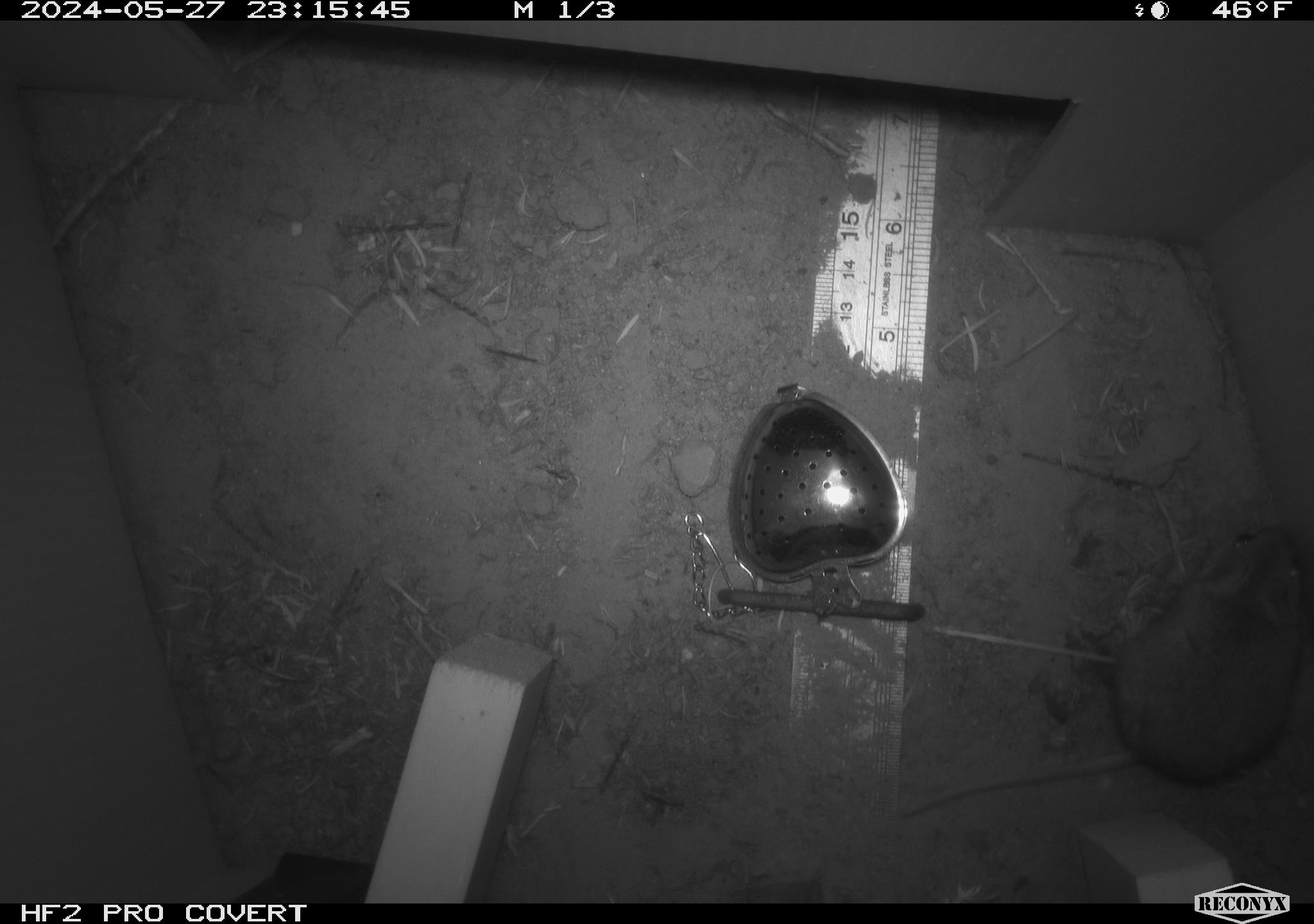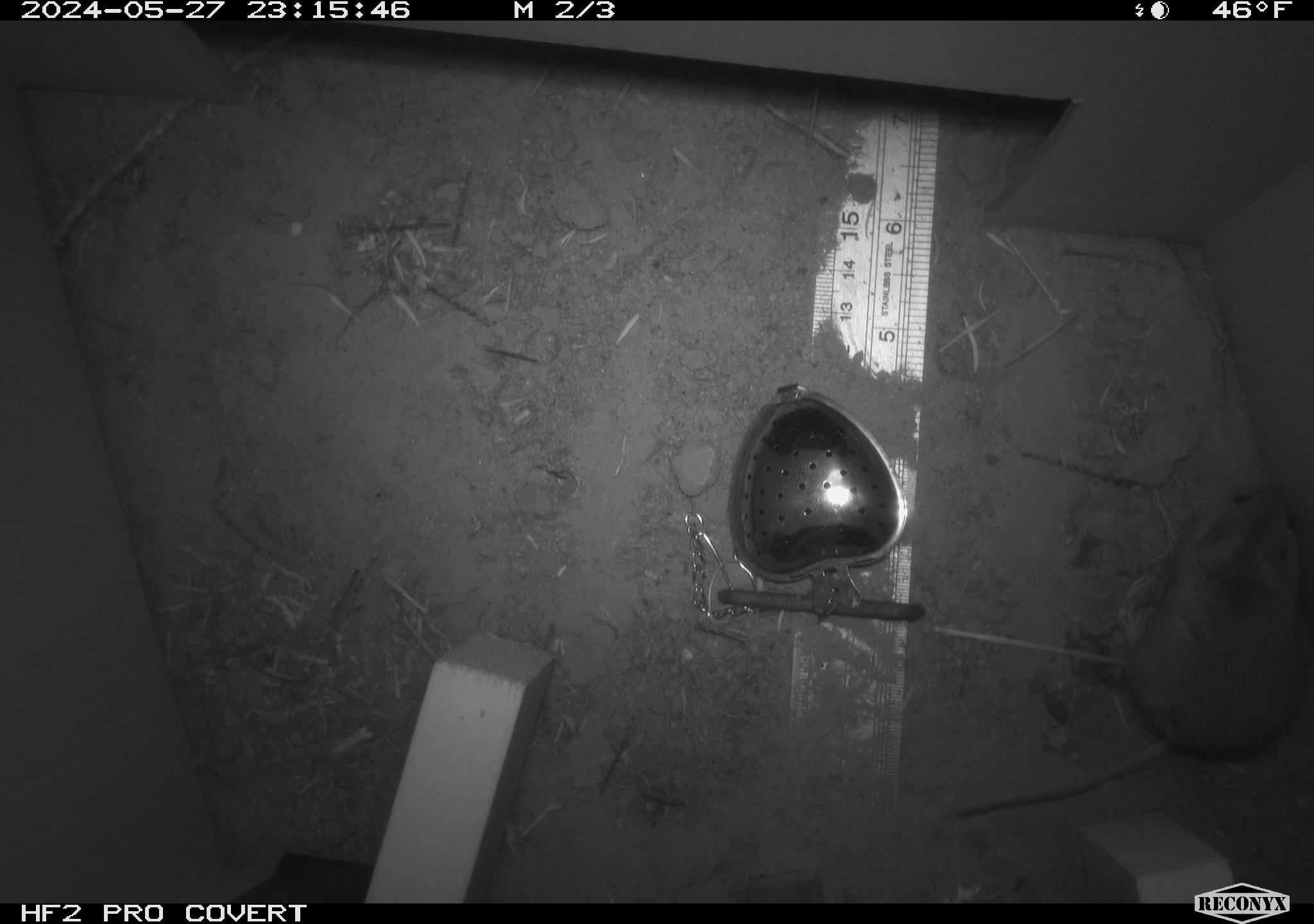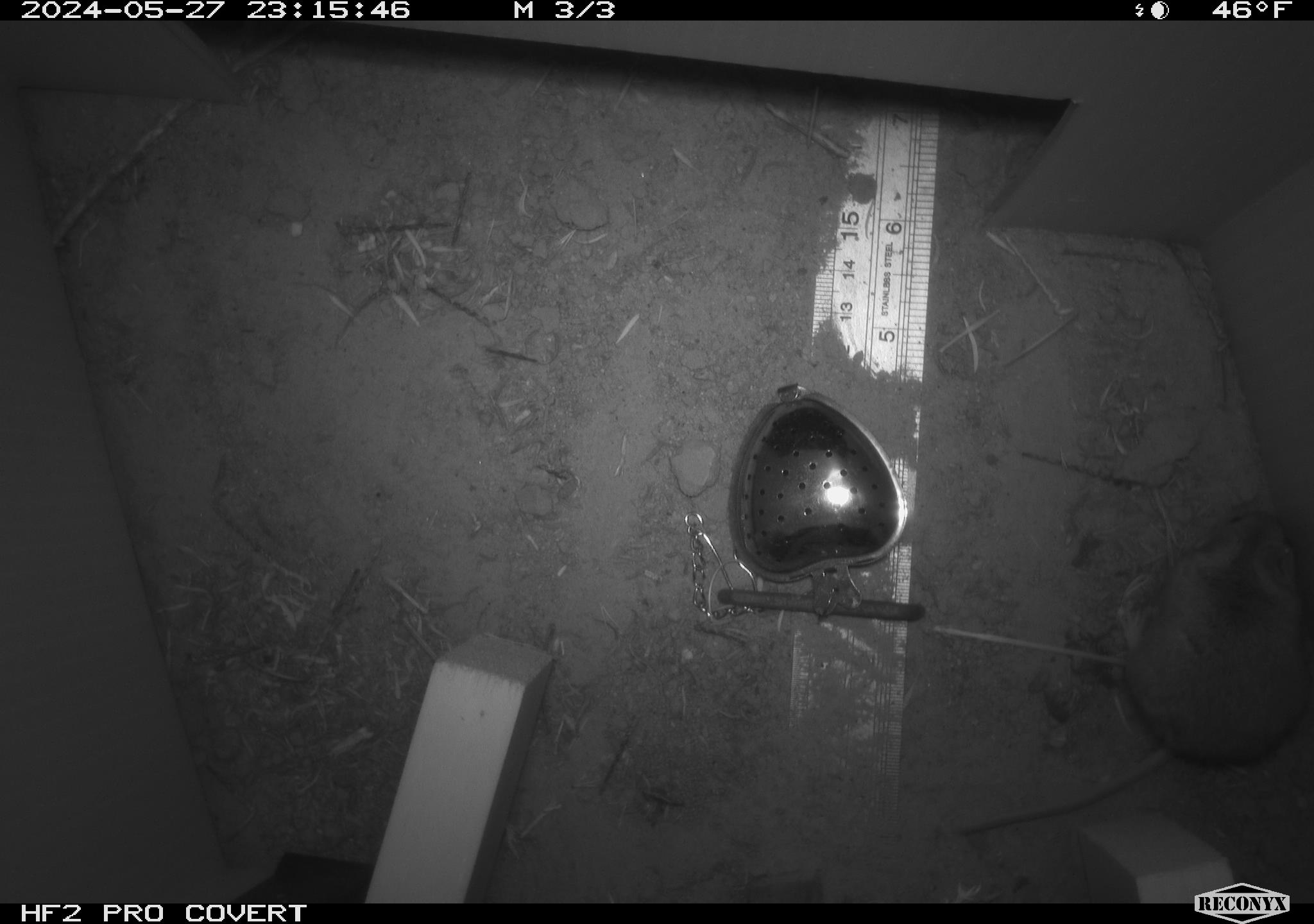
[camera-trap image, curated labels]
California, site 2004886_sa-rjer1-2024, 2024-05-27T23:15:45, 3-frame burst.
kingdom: Animalia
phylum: Chordata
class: Mammalia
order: Rodentia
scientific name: Rodentia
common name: mouse species